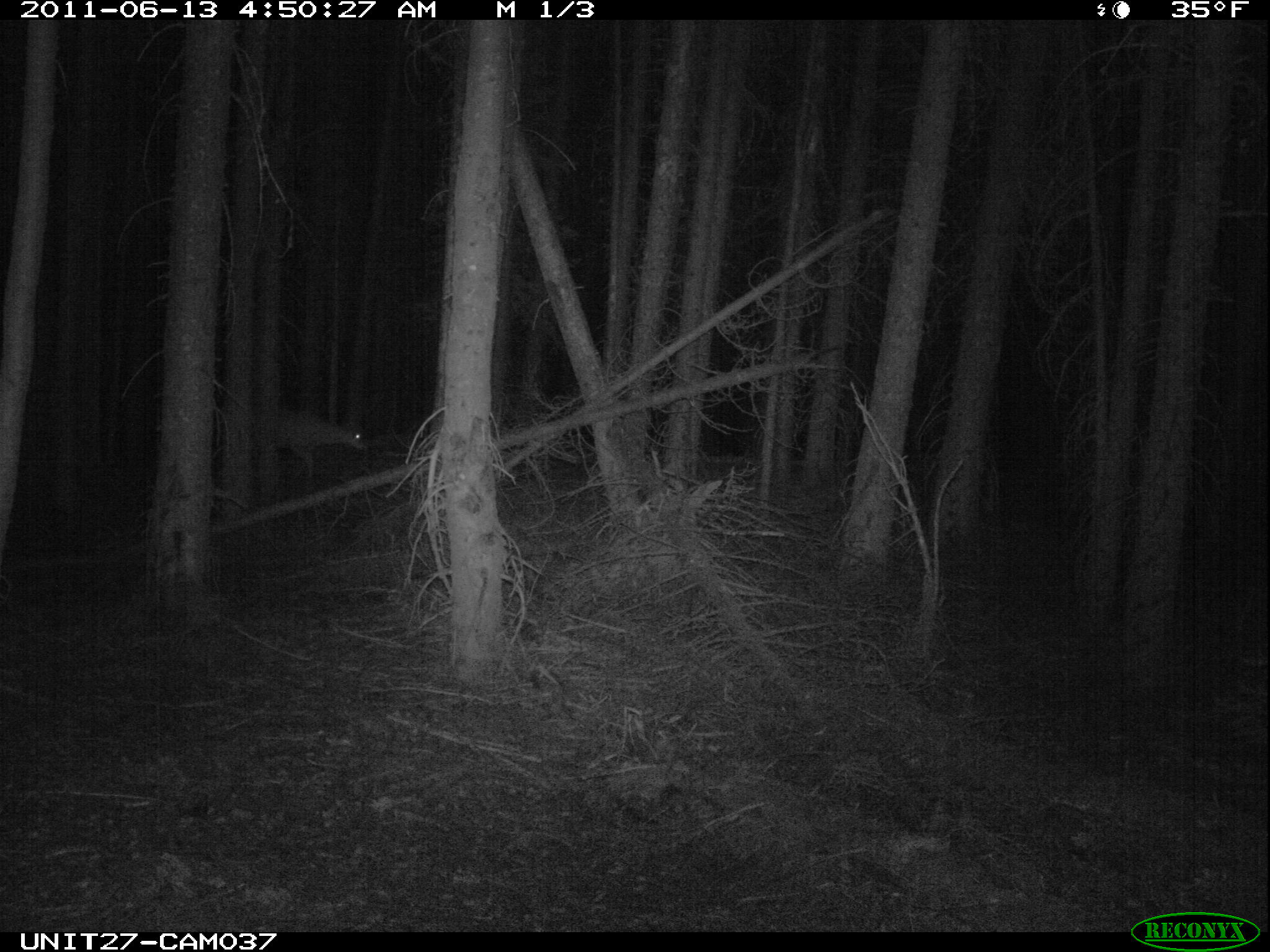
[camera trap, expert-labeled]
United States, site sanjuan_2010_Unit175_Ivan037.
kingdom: Animalia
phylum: Chordata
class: Mammalia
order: Artiodactyla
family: Cervidae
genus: Odocoileus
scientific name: Odocoileus hemionus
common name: mule deer